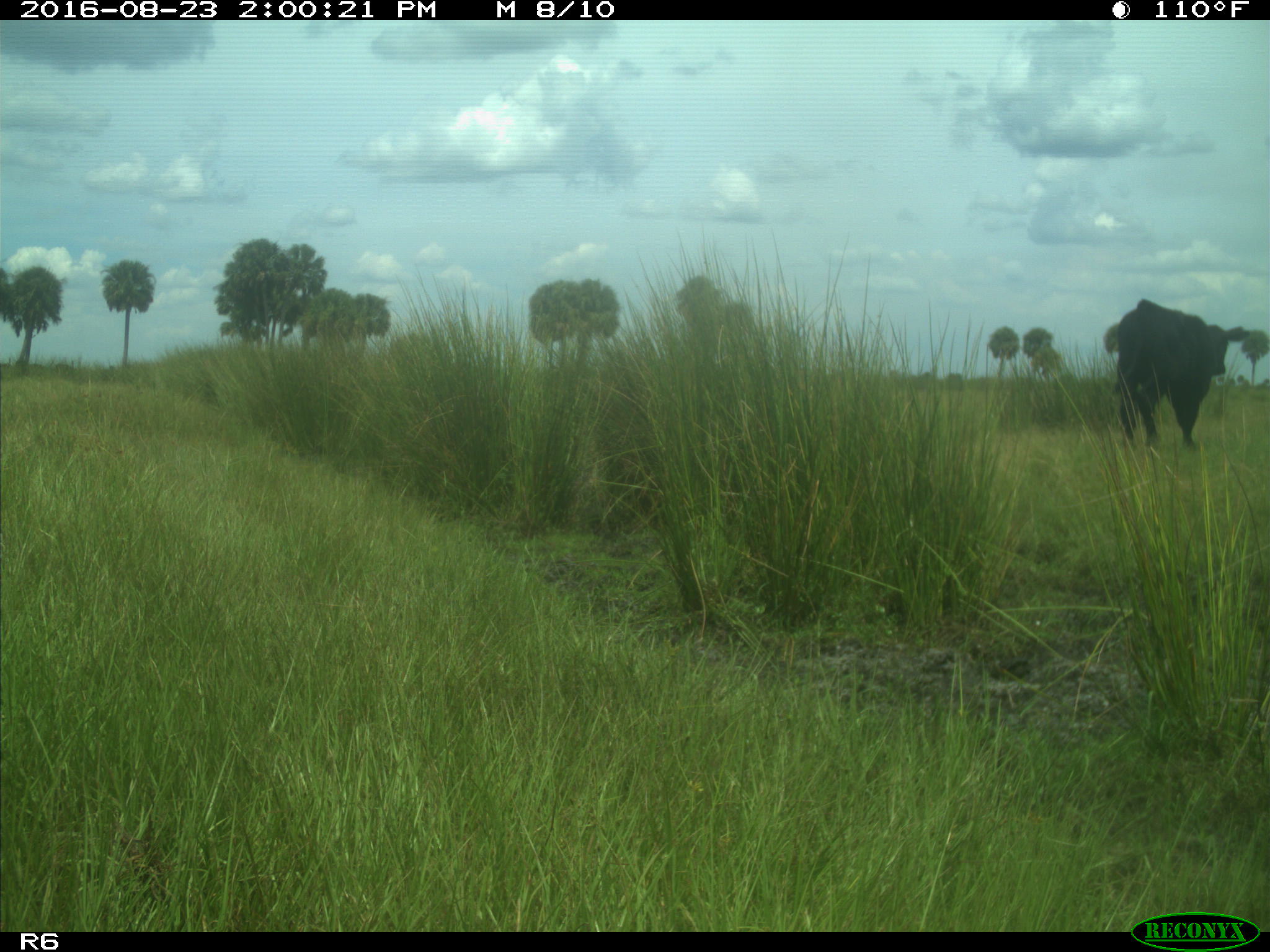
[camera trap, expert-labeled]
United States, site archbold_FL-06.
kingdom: Animalia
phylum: Chordata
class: Mammalia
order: Artiodactyla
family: Bovidae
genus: Bos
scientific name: Bos taurus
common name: domestic cow